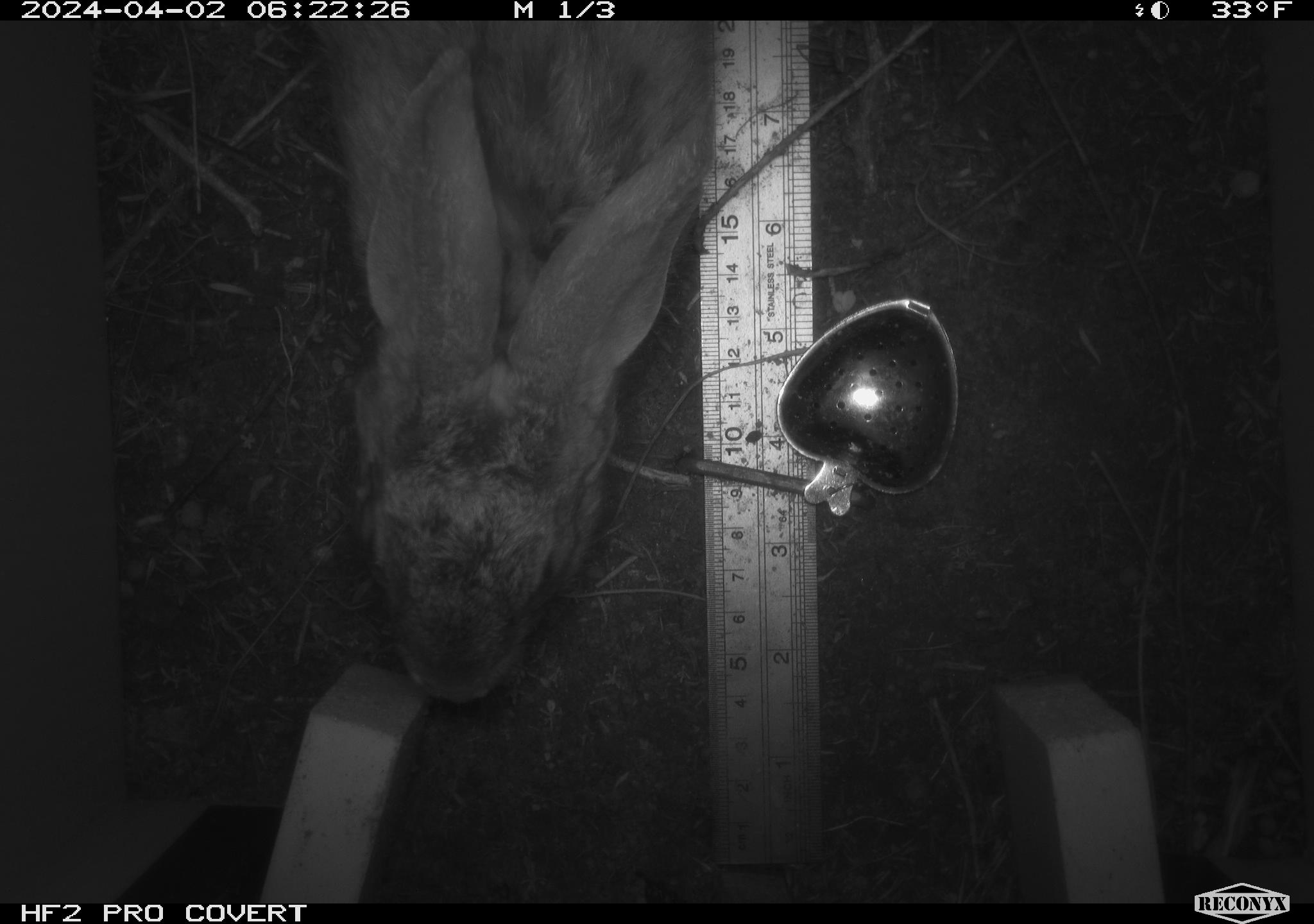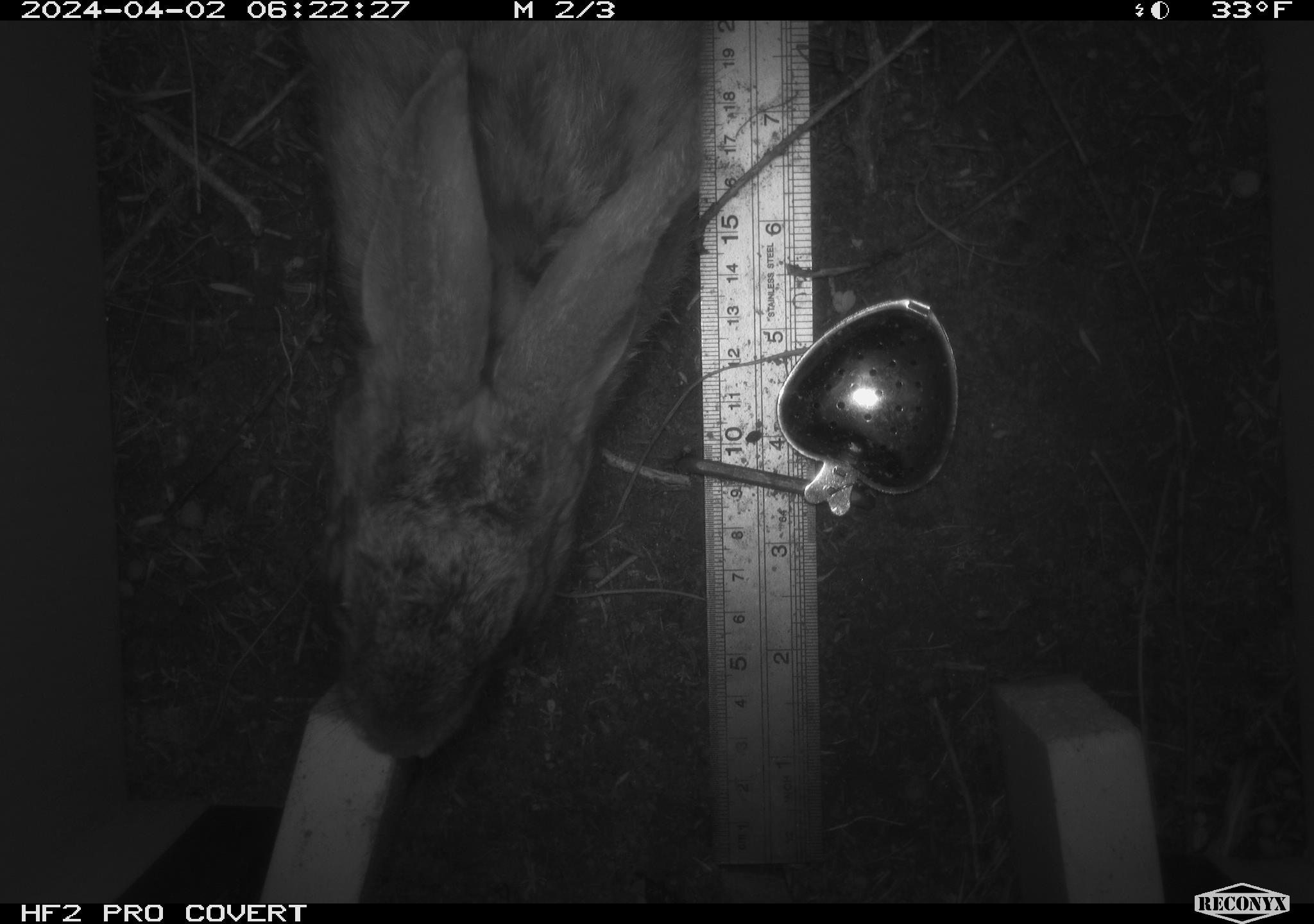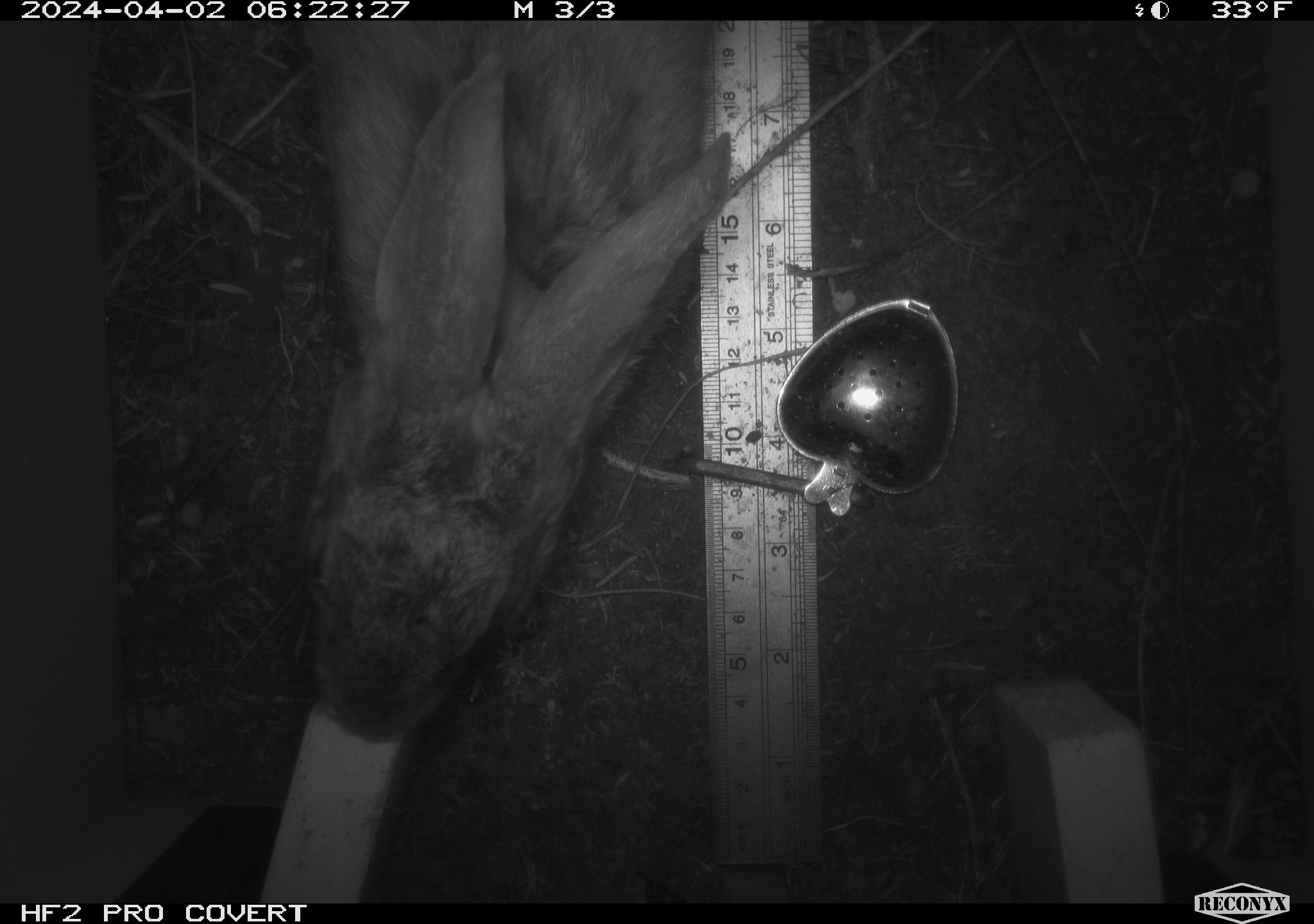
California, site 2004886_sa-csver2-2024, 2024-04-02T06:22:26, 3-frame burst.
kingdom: Animalia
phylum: Chordata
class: Mammalia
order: Lagomorpha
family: Leporidae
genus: Sylvilagus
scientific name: Sylvilagus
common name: cottontail rabbits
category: sylvilagus species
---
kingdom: Animalia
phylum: Chordata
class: Mammalia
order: Lagomorpha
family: Leporidae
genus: Lepus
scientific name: Lepus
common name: hares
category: lepus species